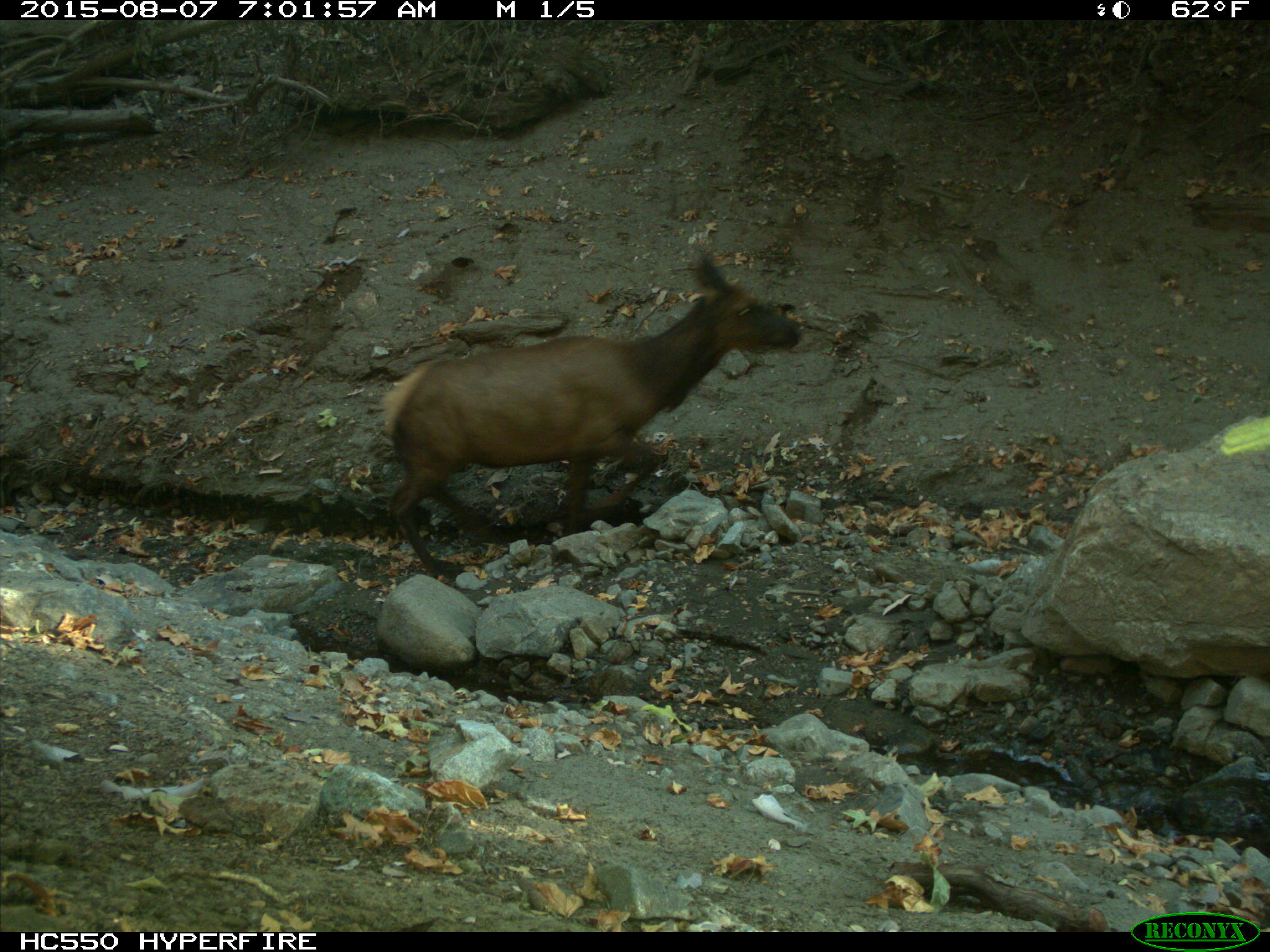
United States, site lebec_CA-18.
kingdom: Animalia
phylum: Chordata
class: Mammalia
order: Artiodactyla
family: Cervidae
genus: Cervus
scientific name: Cervus canadensis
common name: elk